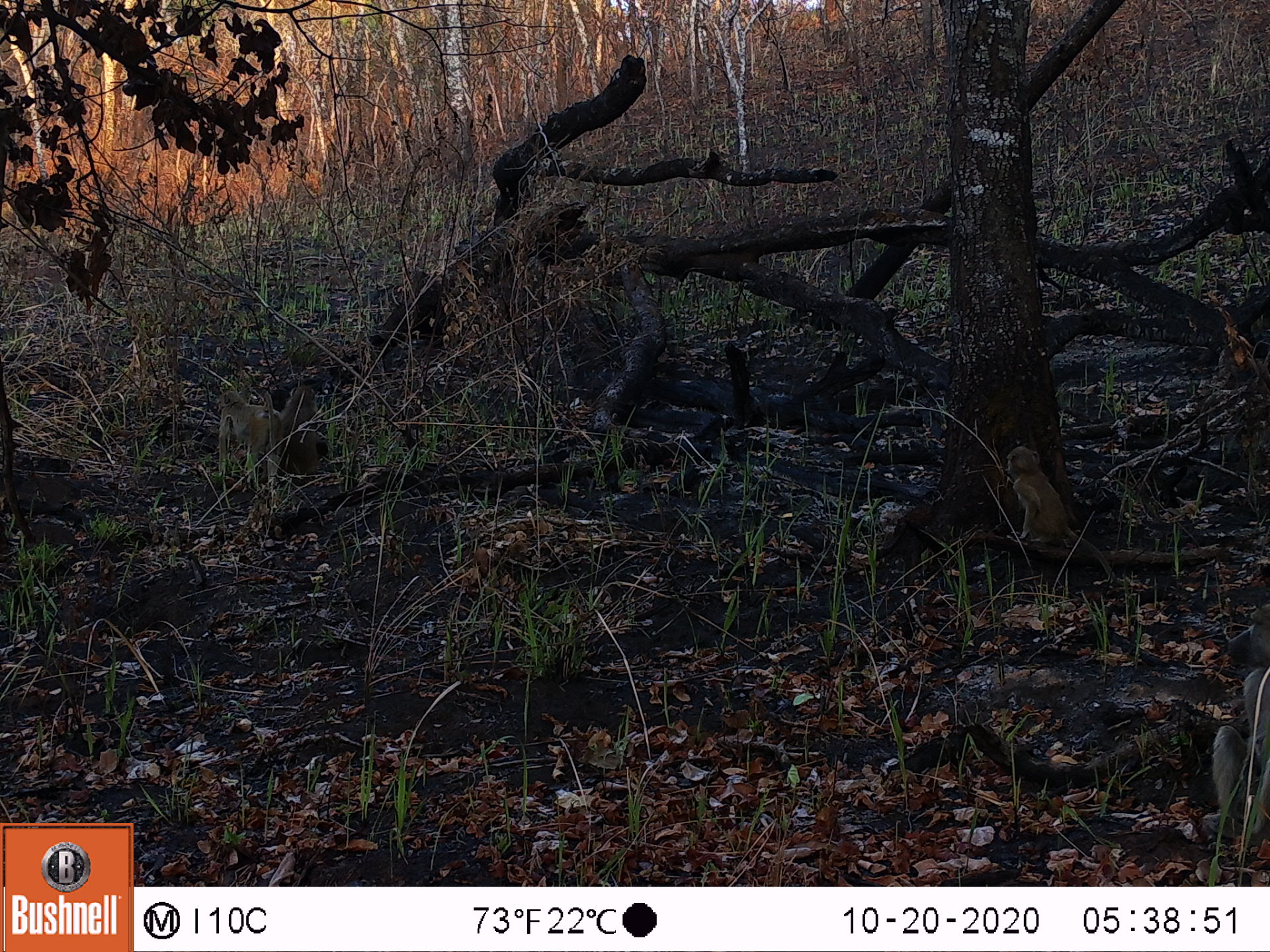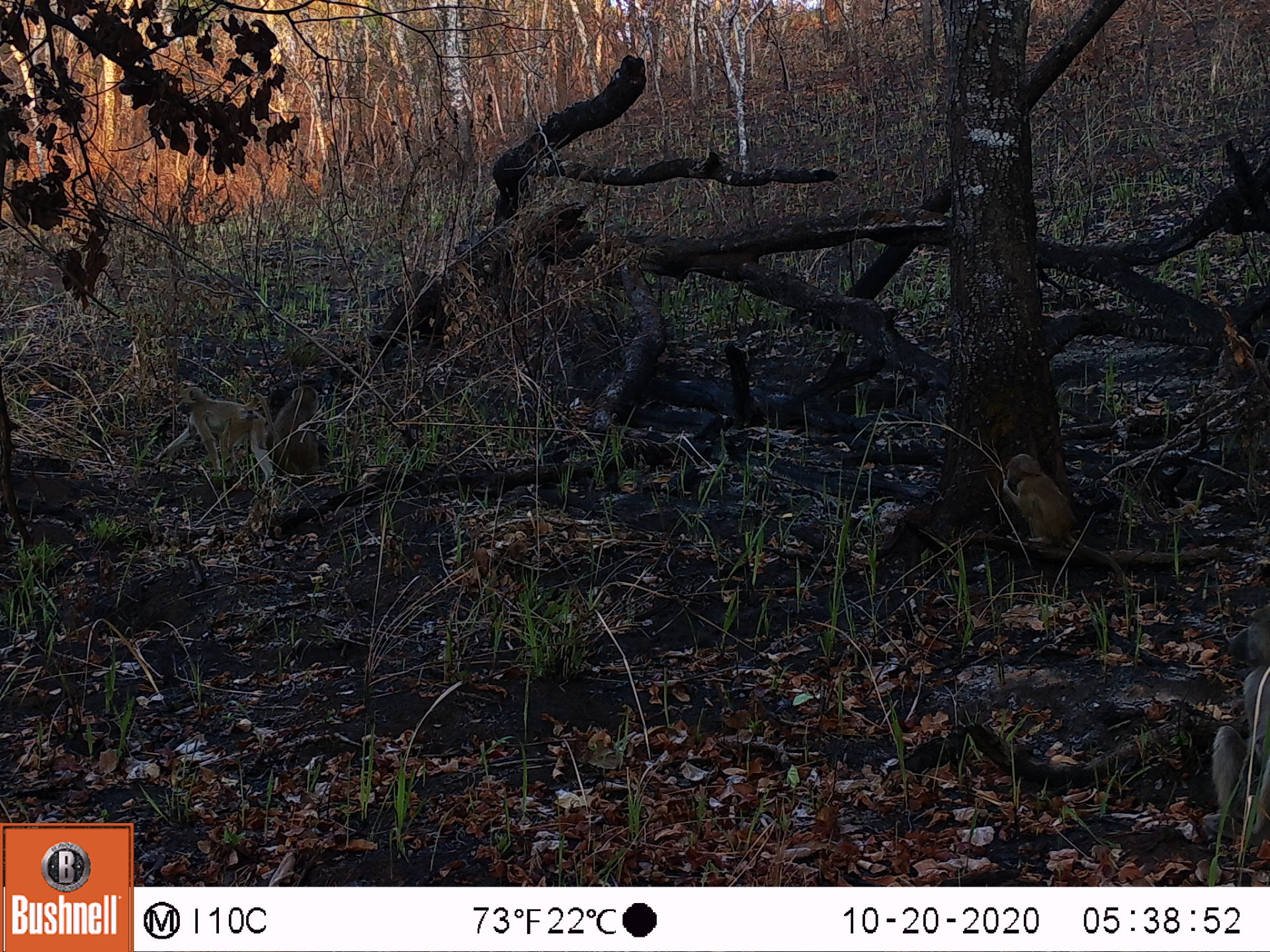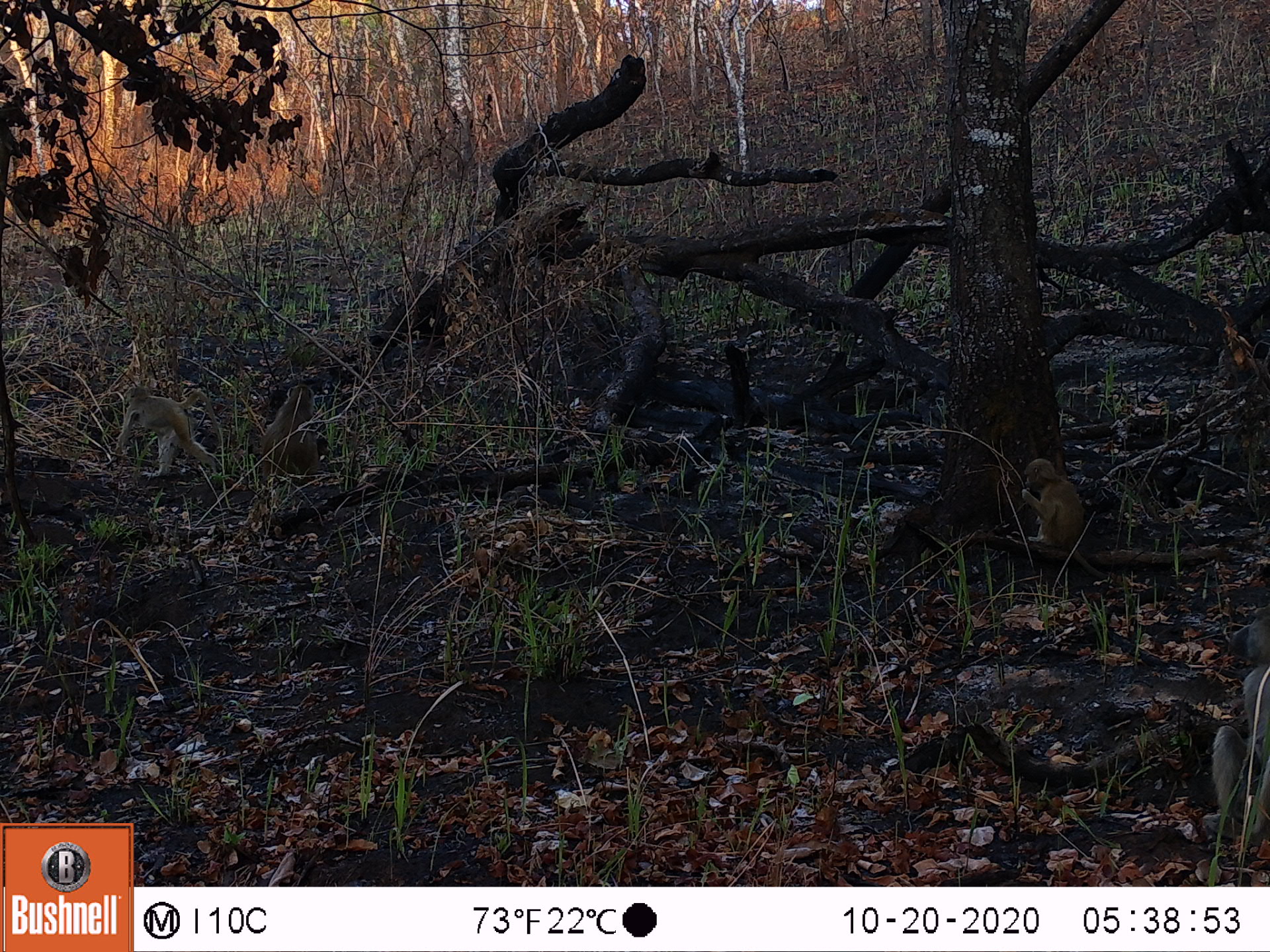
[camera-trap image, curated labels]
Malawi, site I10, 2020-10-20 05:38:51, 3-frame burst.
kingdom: Animalia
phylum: Chordata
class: Mammalia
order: Primates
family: Cercopithecidae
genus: Papio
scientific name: Papio cynocephalus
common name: yellow baboon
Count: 4.